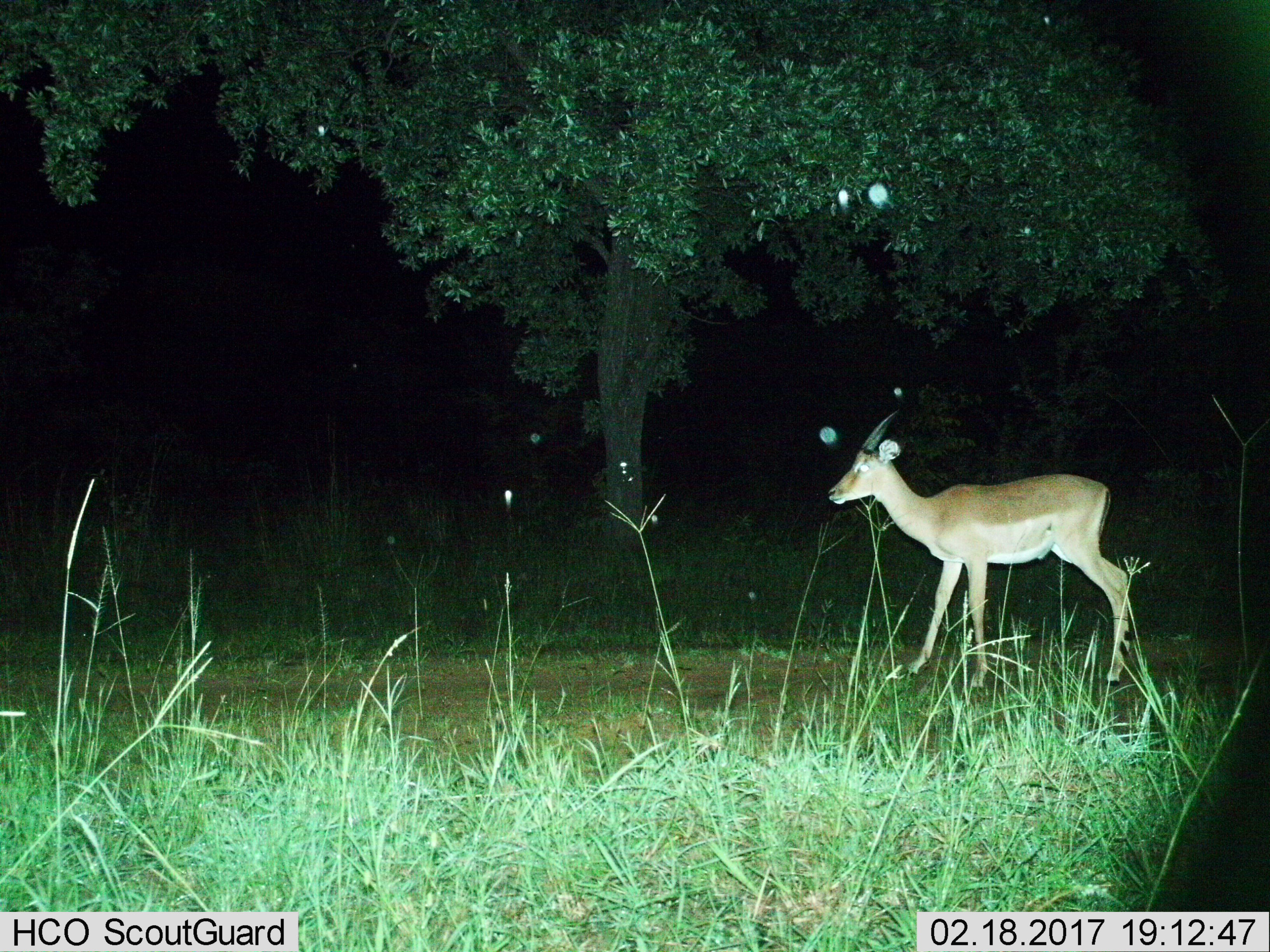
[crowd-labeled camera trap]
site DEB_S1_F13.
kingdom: Animalia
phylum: Chordata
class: Mammalia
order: Artiodactyla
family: Bovidae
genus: Aepyceros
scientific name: Aepyceros melampus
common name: impala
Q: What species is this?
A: Impala (Aepyceros melampus).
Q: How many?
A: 1.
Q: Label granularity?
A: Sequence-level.